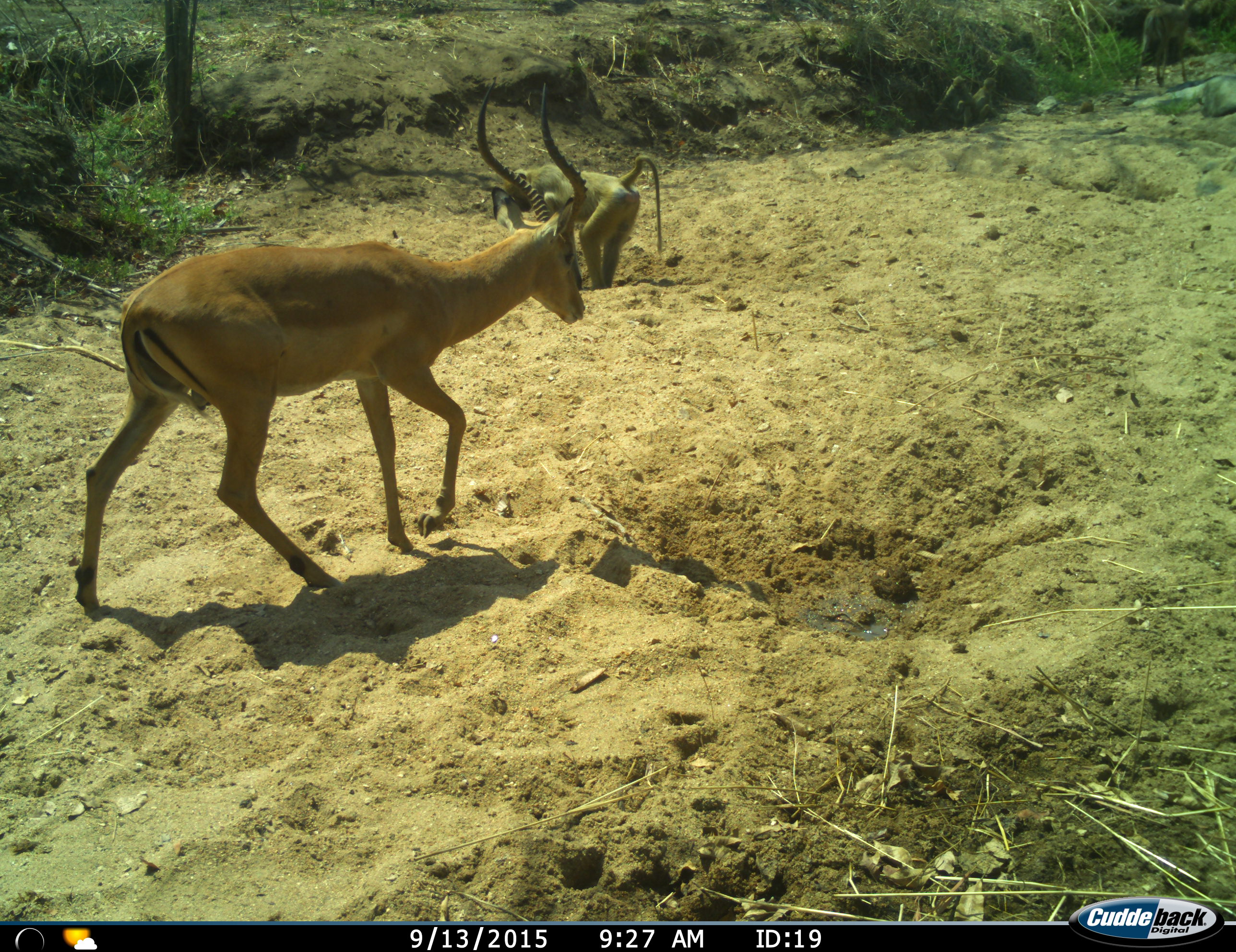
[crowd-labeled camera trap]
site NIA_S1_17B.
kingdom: Animalia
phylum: Chordata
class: Mammalia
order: Primates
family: Cercopithecidae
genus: Papio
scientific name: Papio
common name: baboon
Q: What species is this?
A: Baboon (Papio).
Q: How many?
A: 1.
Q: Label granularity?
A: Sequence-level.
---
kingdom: Animalia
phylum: Chordata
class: Mammalia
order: Artiodactyla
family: Bovidae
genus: Aepyceros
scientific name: Aepyceros melampus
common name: impala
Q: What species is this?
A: Impala (Aepyceros melampus).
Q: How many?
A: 1.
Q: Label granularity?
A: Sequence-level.